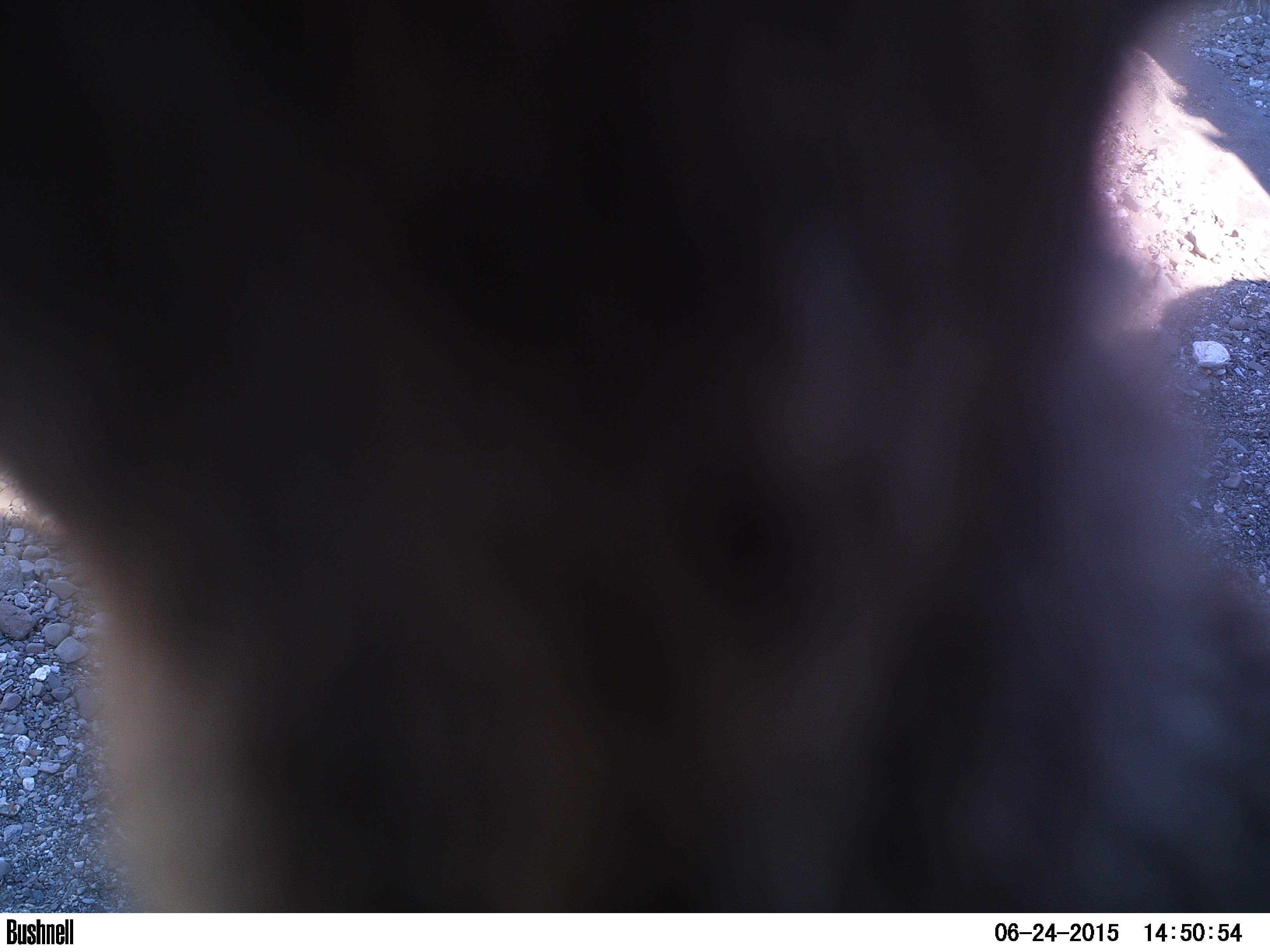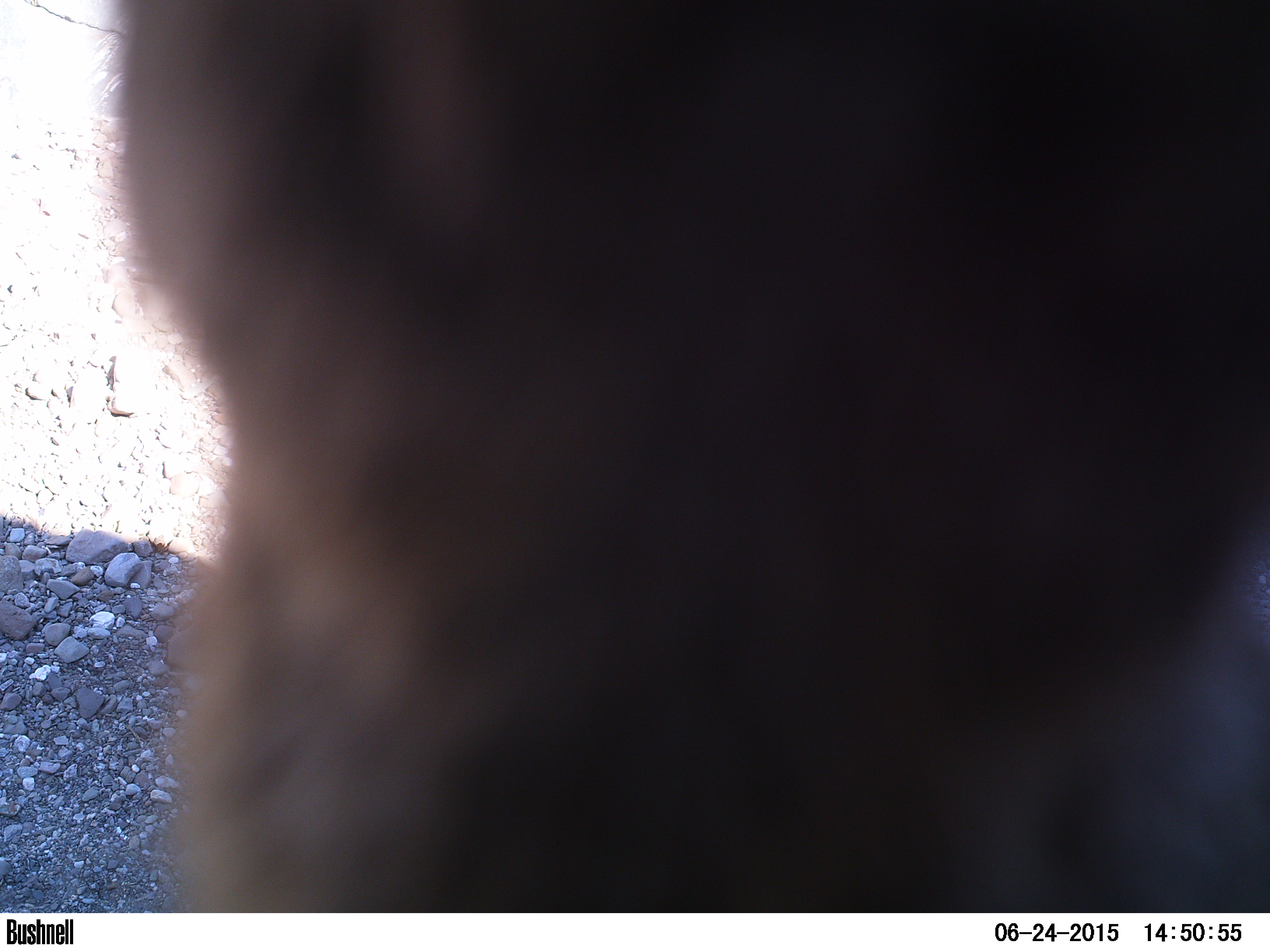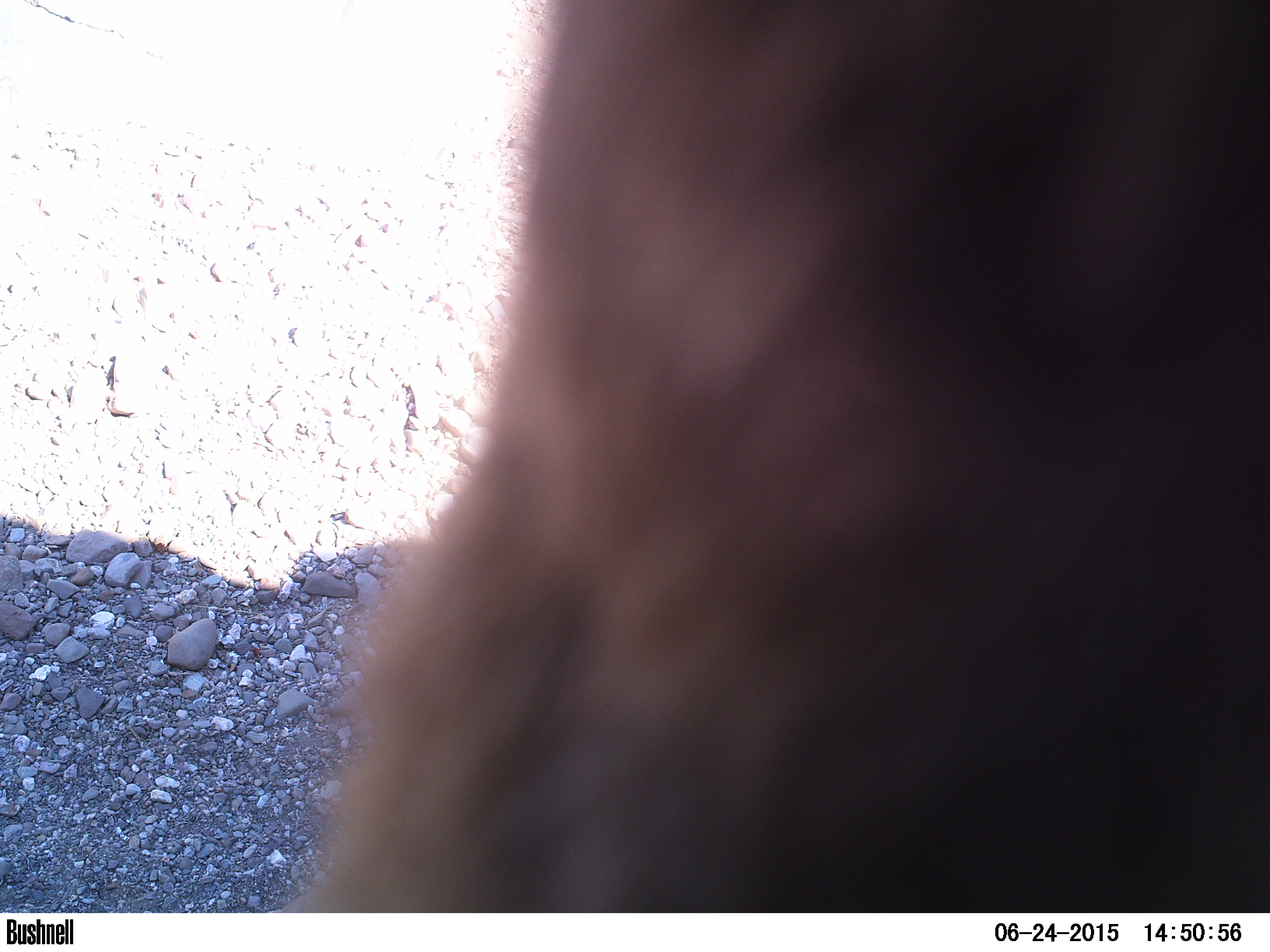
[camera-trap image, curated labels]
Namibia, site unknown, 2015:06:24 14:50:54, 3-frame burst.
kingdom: Animalia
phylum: Chordata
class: Mammalia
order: Carnivora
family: Felidae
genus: Panthera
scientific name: Panthera pardus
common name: leopard